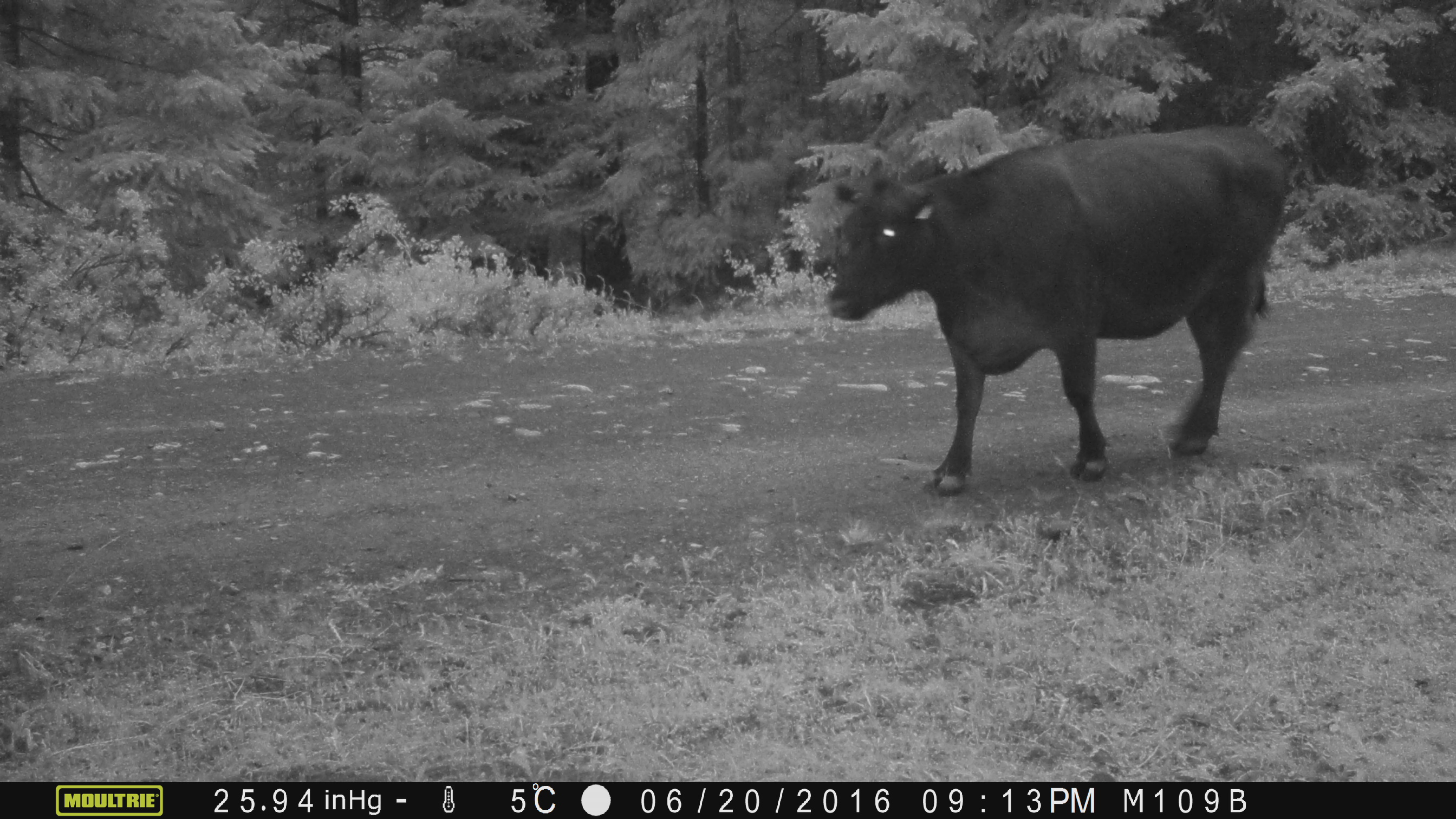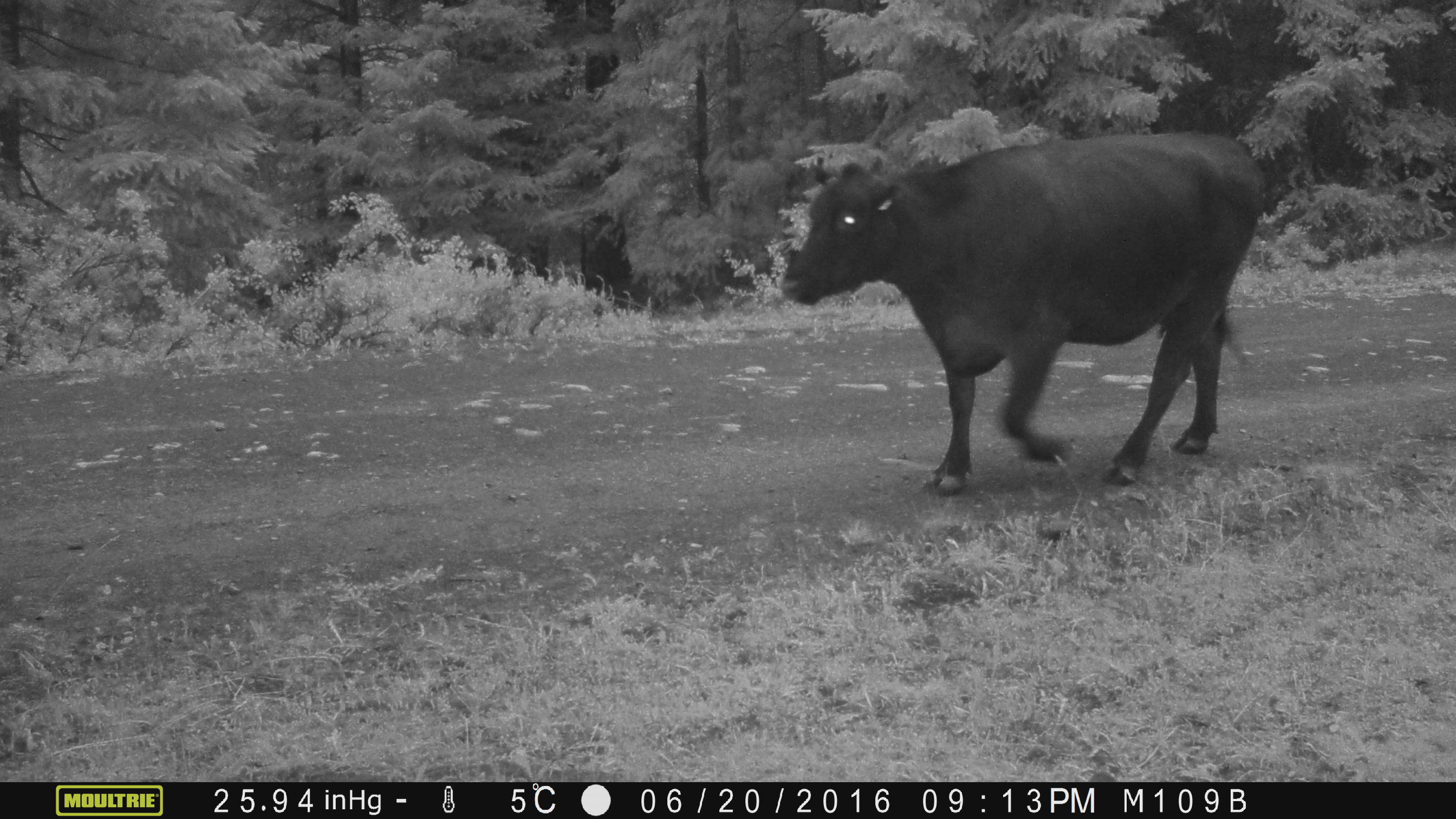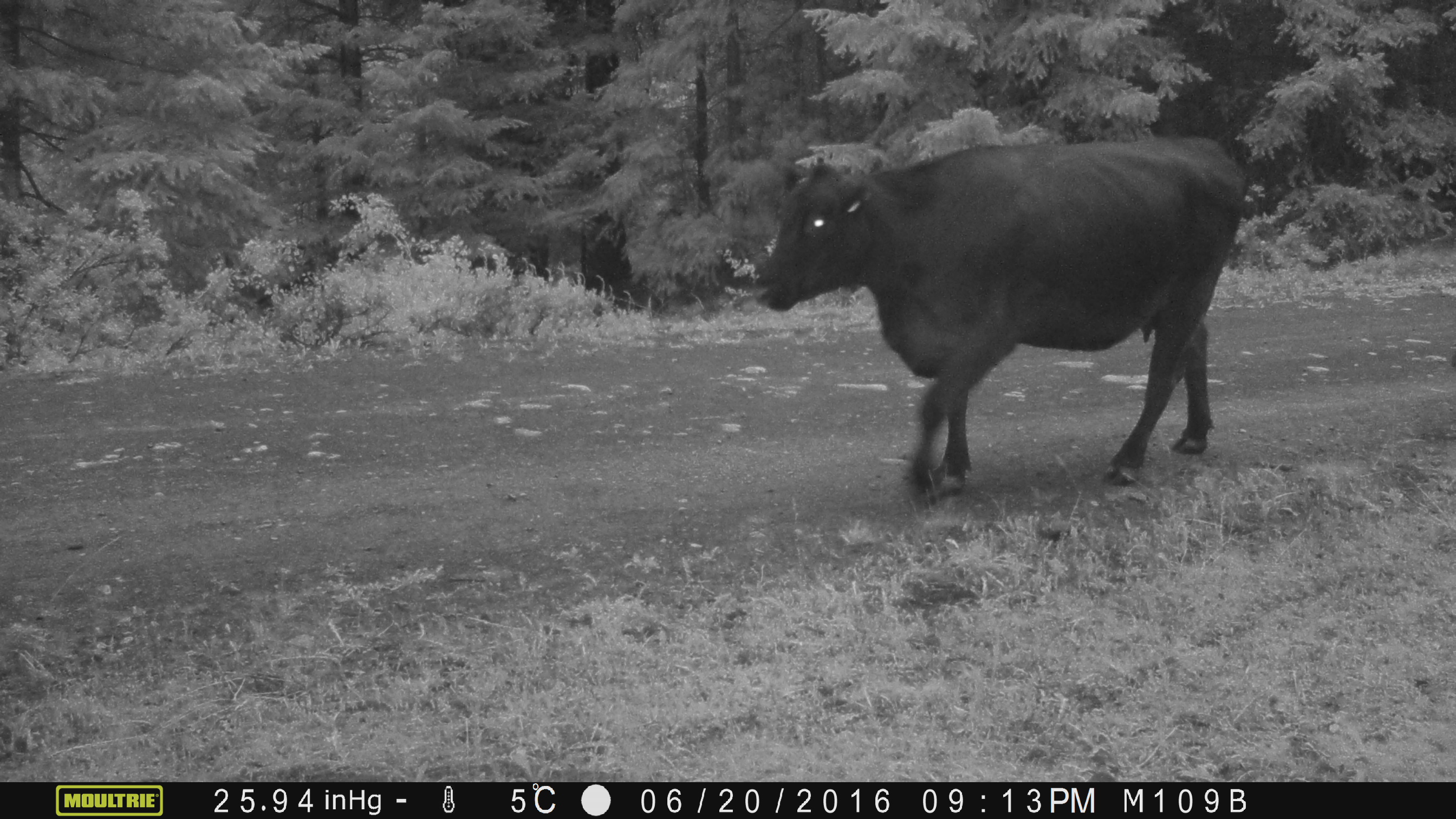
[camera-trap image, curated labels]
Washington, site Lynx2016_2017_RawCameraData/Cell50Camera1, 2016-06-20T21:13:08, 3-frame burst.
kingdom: Animalia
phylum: Chordata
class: Mammalia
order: Artiodactyla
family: Bovidae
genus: Bos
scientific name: Bos taurus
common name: domestic cattle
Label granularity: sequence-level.